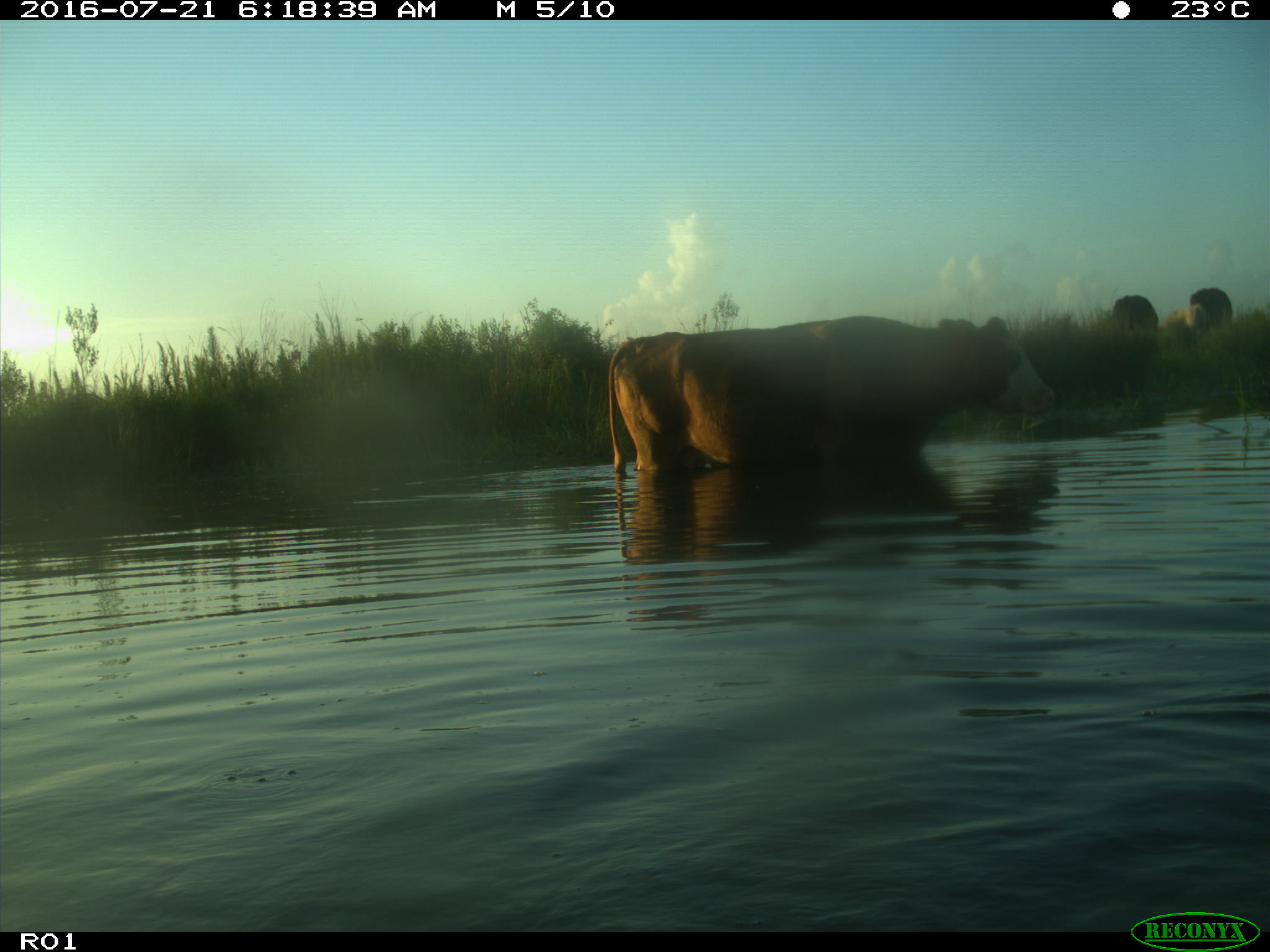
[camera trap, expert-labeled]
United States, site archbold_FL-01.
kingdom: Animalia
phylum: Chordata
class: Mammalia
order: Artiodactyla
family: Bovidae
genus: Bos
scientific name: Bos taurus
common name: domestic cow